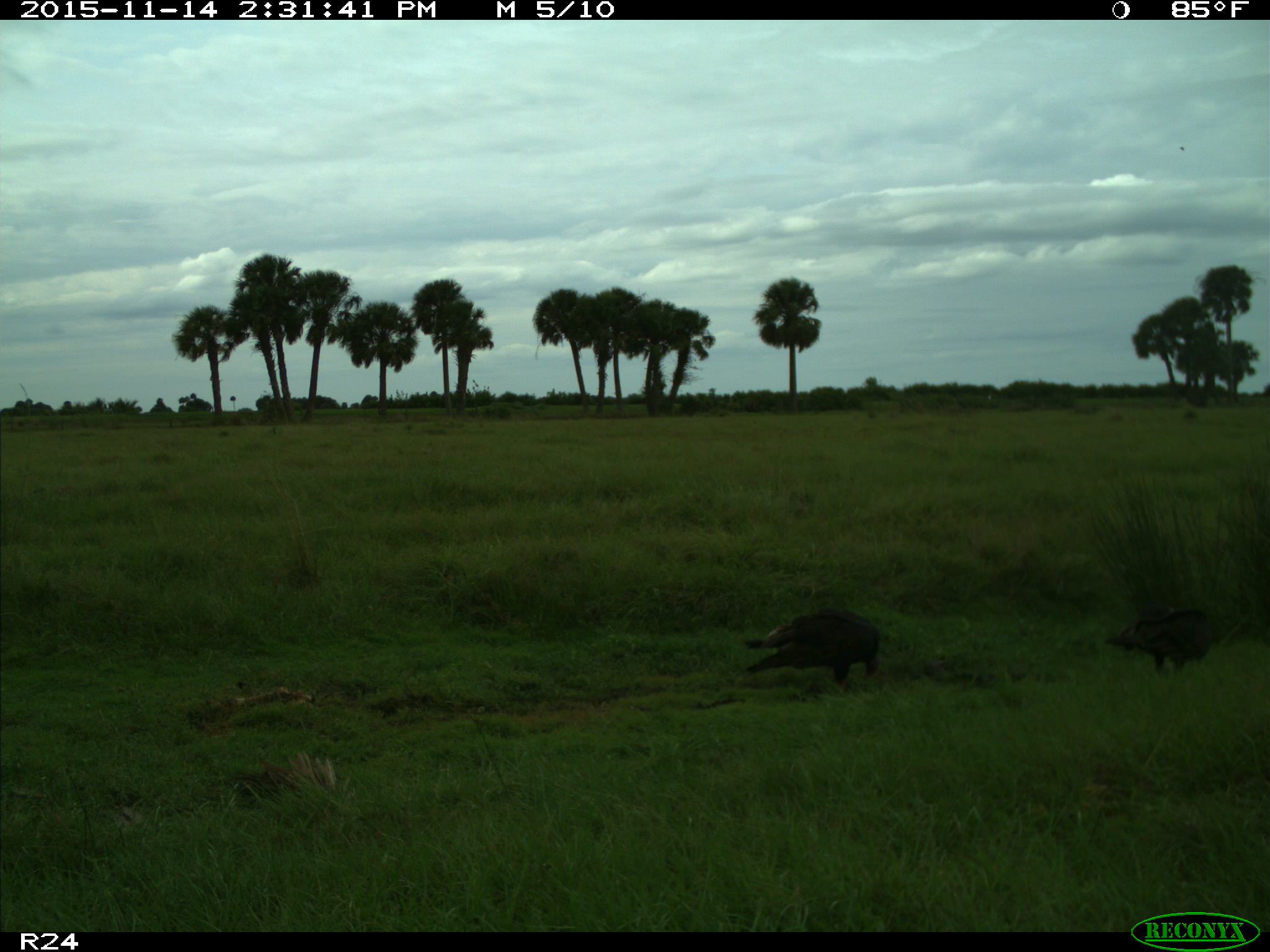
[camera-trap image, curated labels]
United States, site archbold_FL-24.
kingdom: Animalia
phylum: Chordata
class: Aves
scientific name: Aves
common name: birds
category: unidentified bird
Unidentified bird (birds) (Aves).